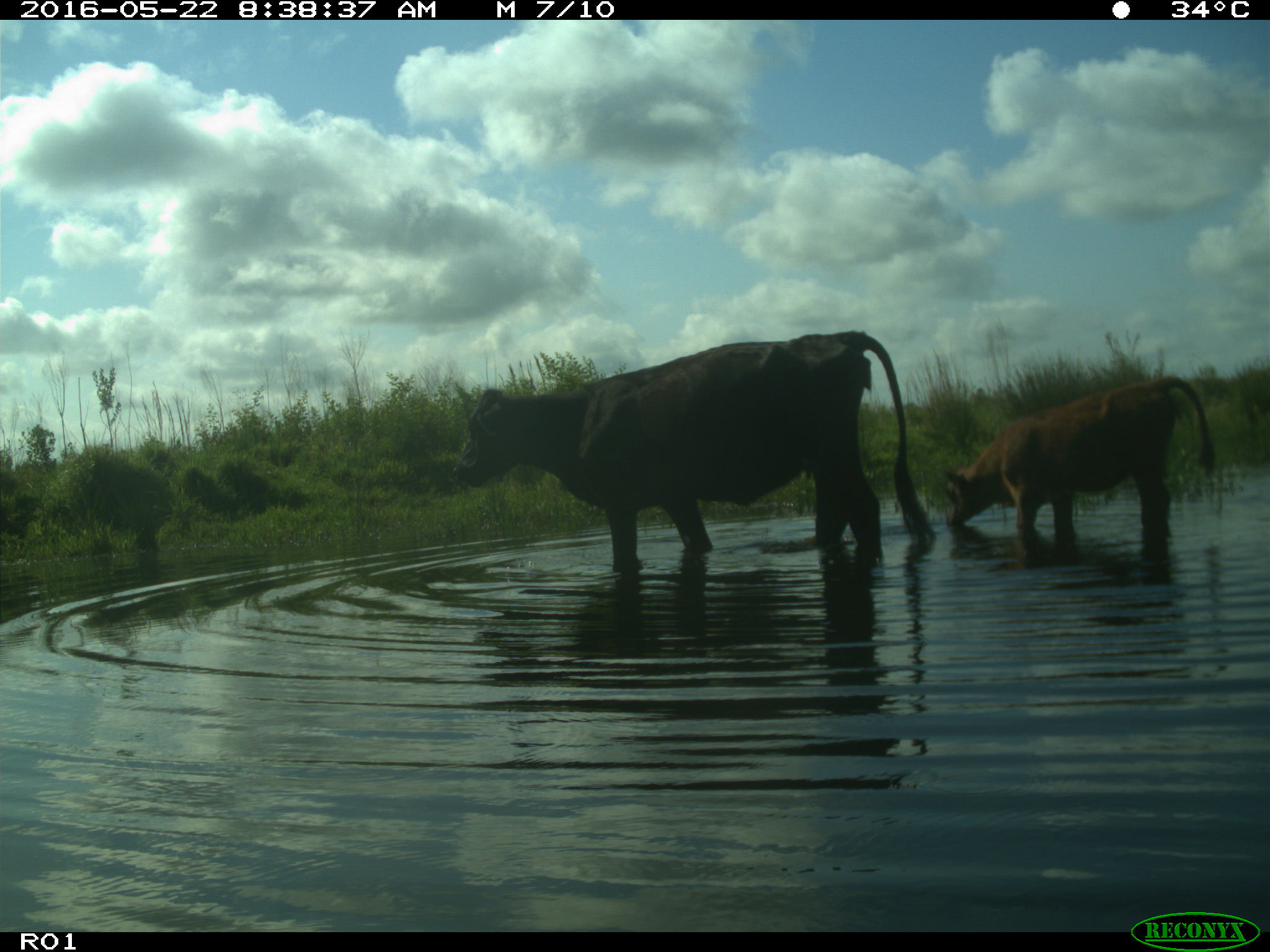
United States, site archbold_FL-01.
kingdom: Animalia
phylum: Chordata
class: Mammalia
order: Artiodactyla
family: Bovidae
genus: Bos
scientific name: Bos taurus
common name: domestic cow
Bos taurus (domestic cow).